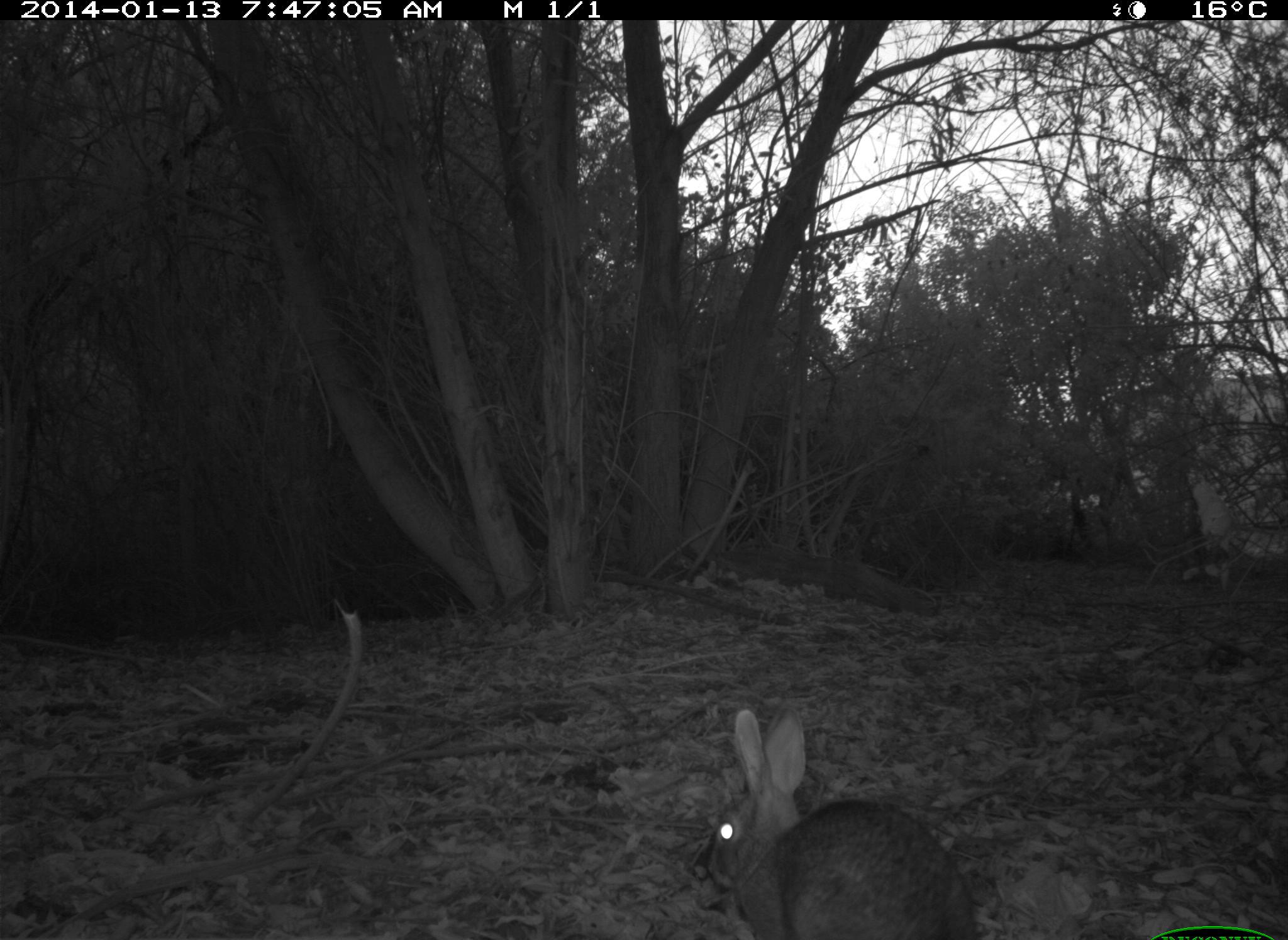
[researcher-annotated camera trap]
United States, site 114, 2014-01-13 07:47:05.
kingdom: Animalia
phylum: Chordata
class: Mammalia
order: Lagomorpha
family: Leporidae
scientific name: Leporidae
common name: rabbits and hares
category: rabbit